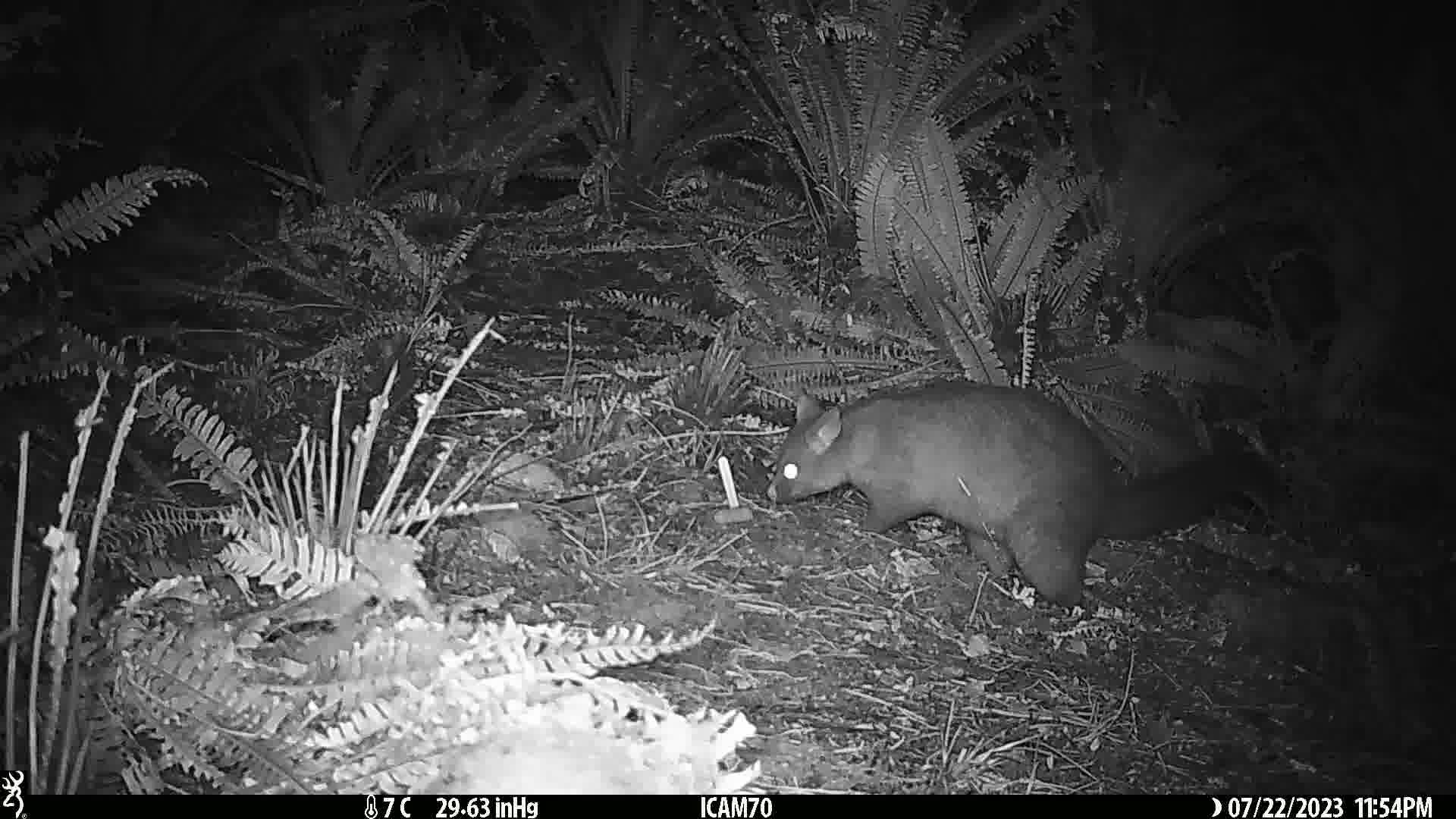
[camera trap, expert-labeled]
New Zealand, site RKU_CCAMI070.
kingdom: Animalia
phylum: Chordata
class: Mammalia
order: Diprotodontia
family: Phalangeridae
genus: Trichosurus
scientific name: Trichosurus vulpecula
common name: common brushtail possum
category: possum